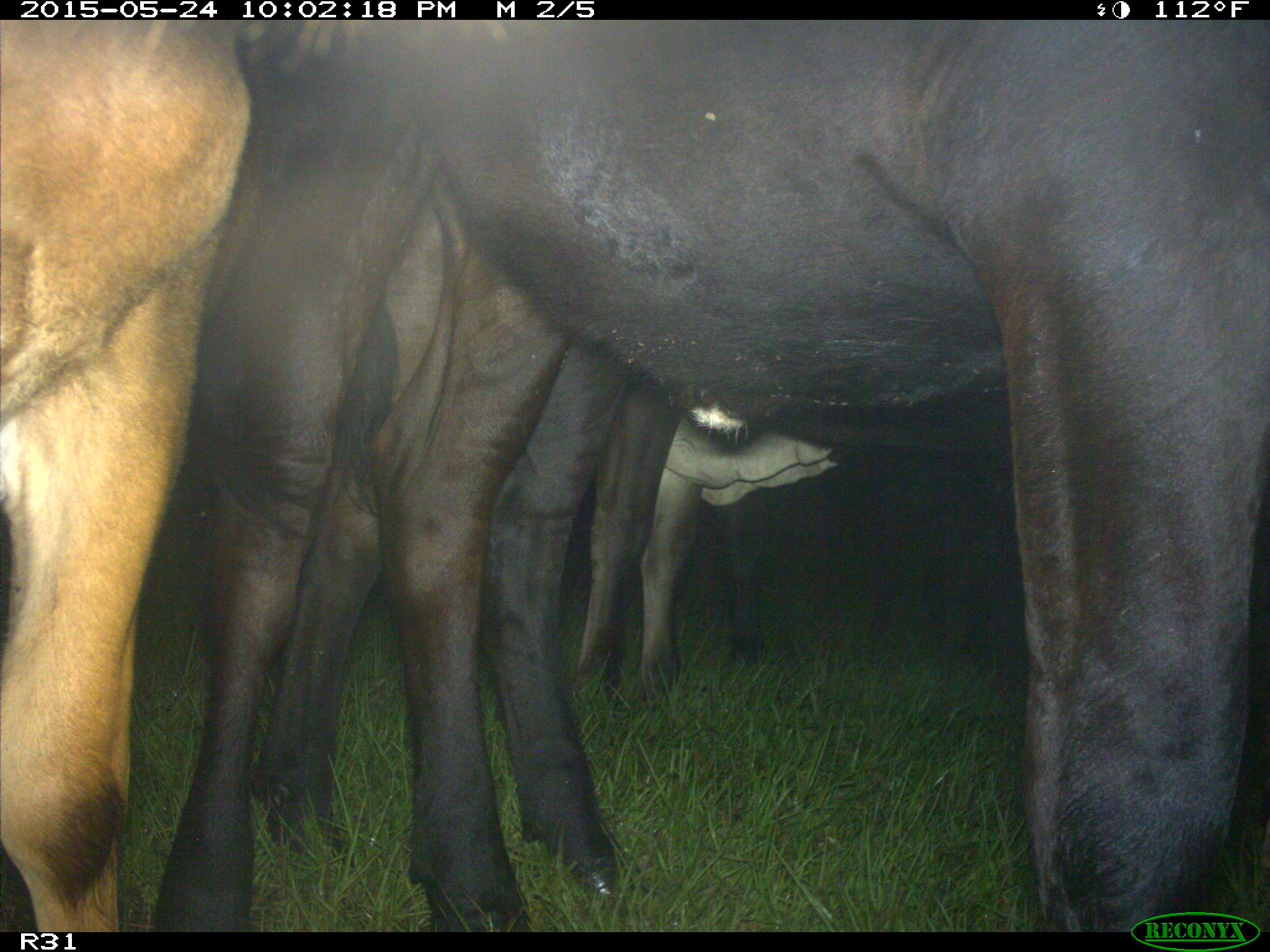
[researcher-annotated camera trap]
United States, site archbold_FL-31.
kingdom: Animalia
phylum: Chordata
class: Mammalia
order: Artiodactyla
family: Bovidae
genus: Bos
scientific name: Bos taurus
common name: domestic cow